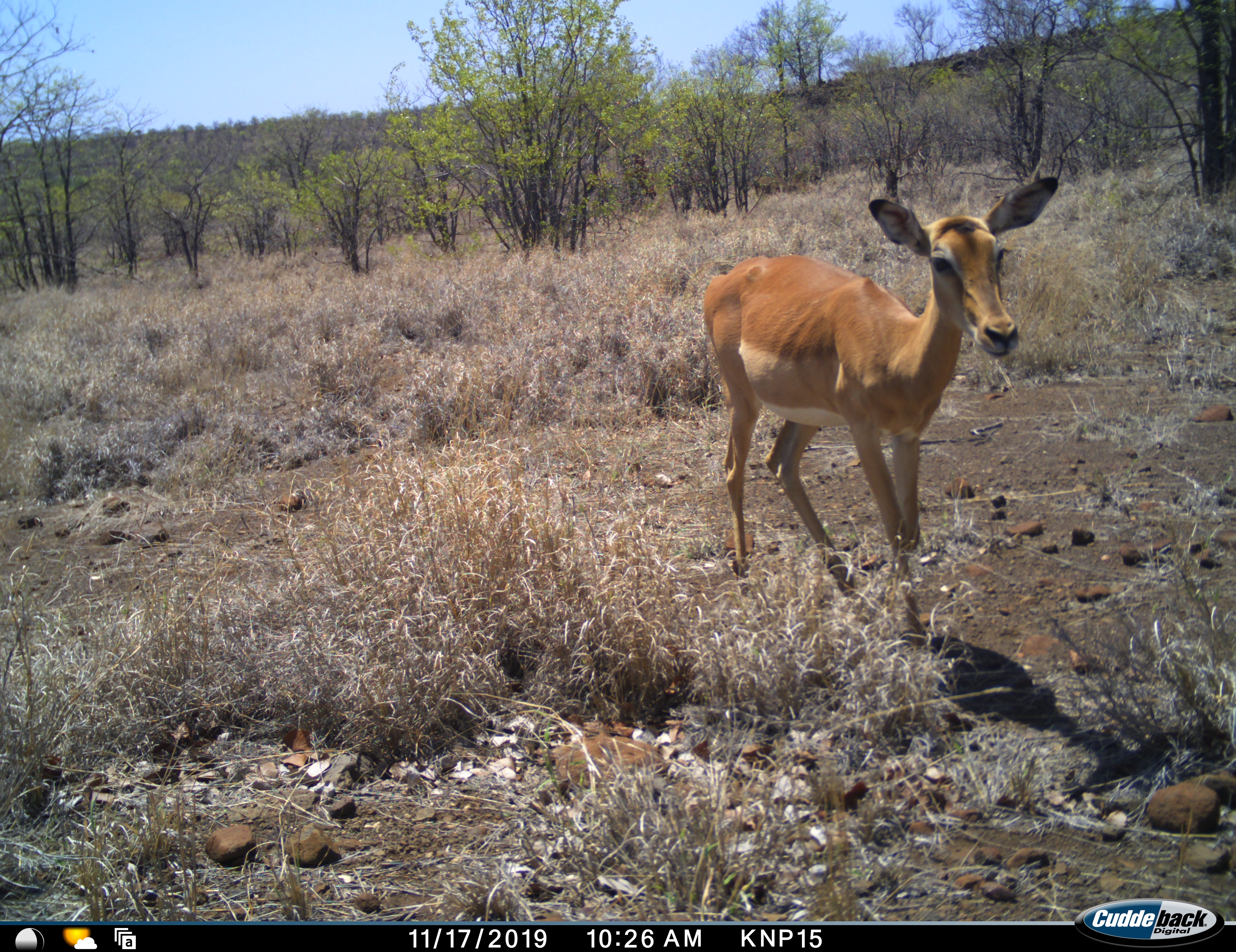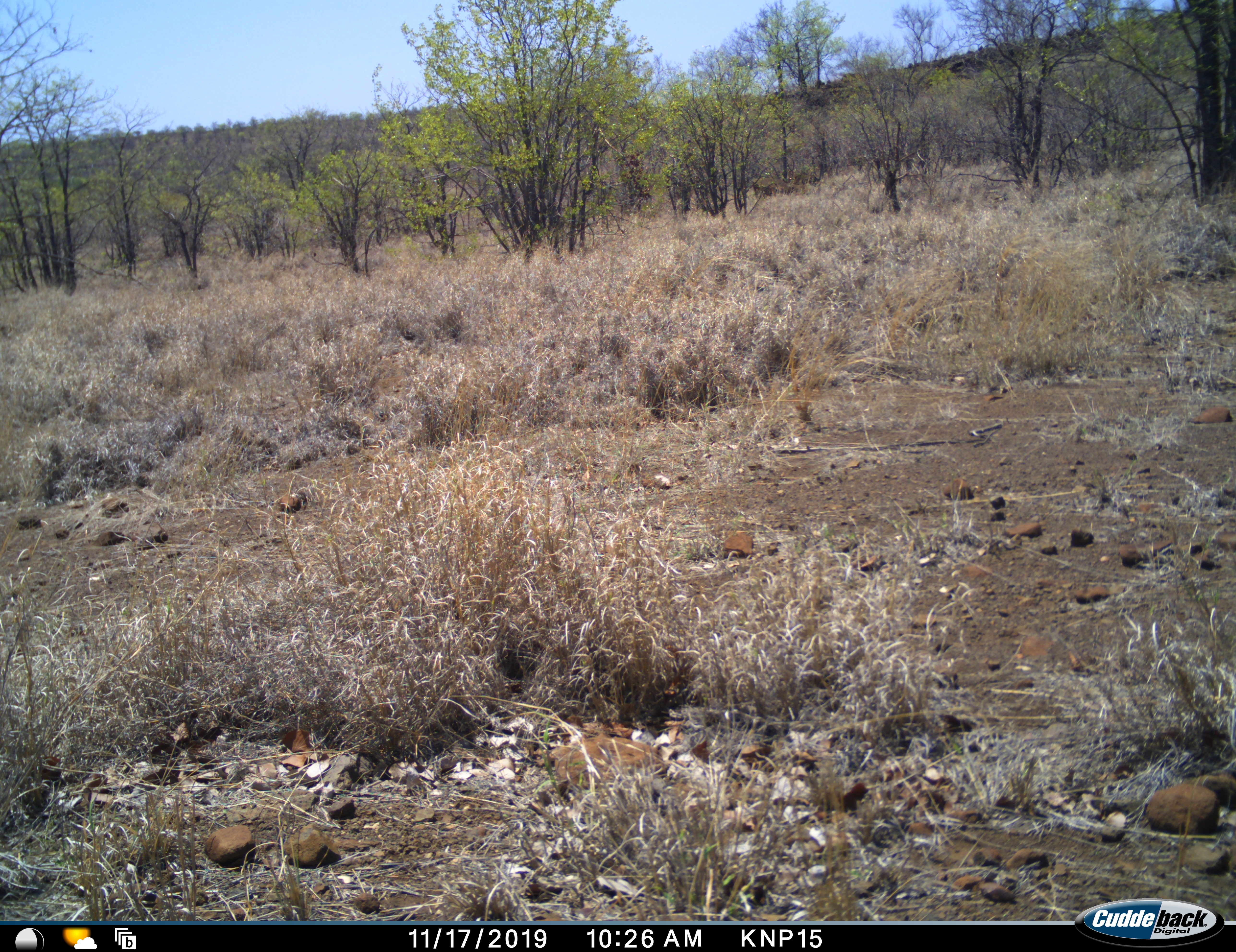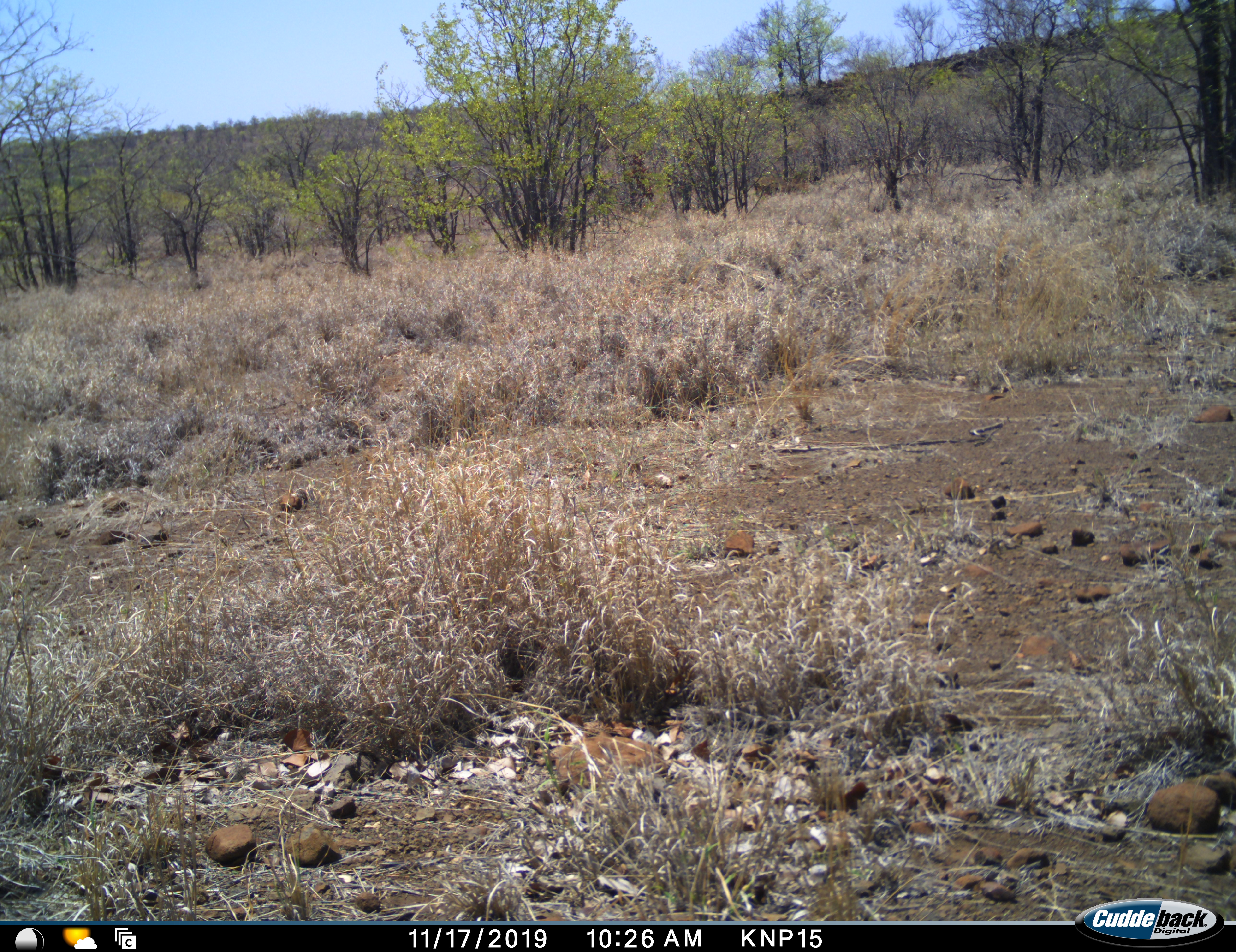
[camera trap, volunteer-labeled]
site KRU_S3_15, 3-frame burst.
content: unidentified animal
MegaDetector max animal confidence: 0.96